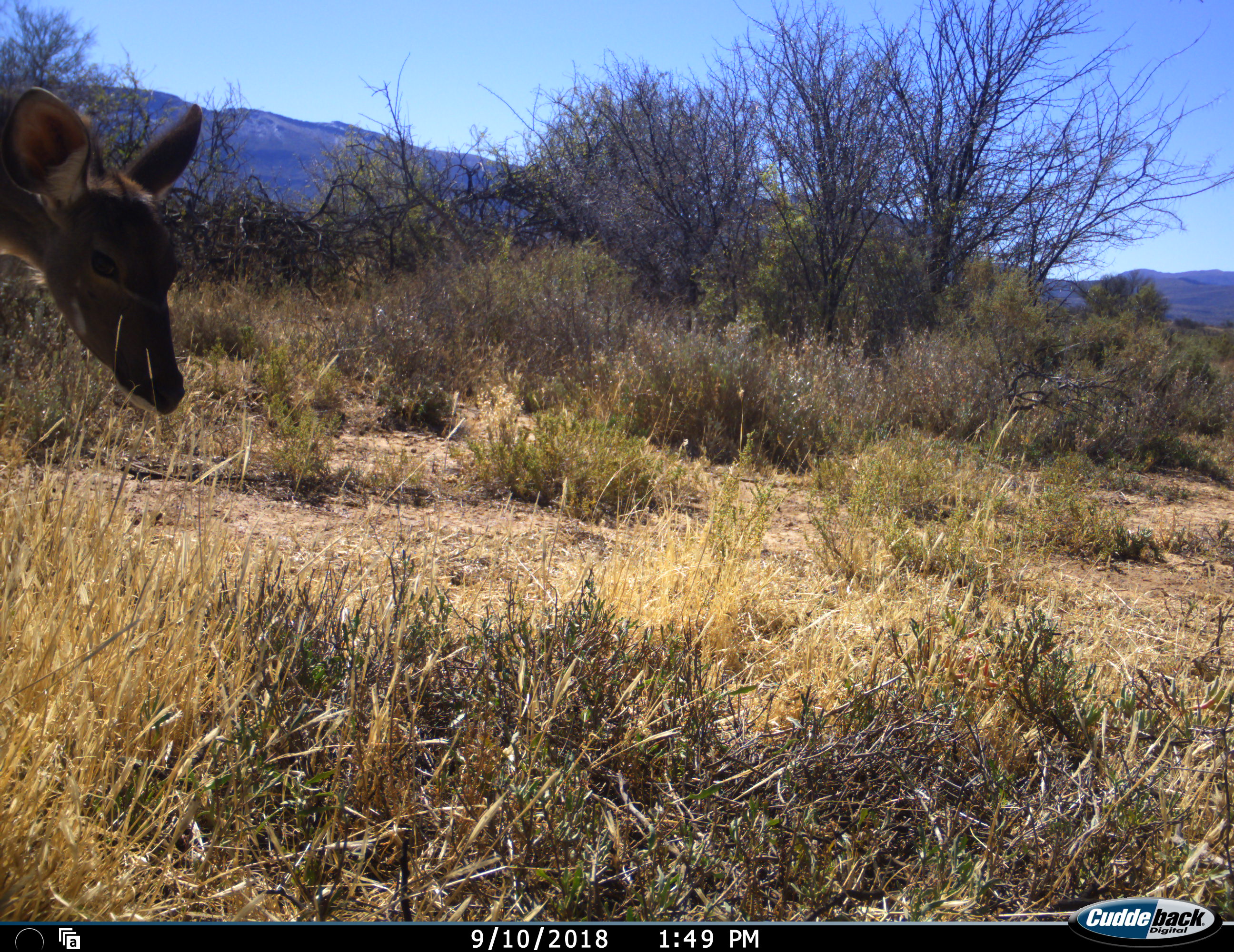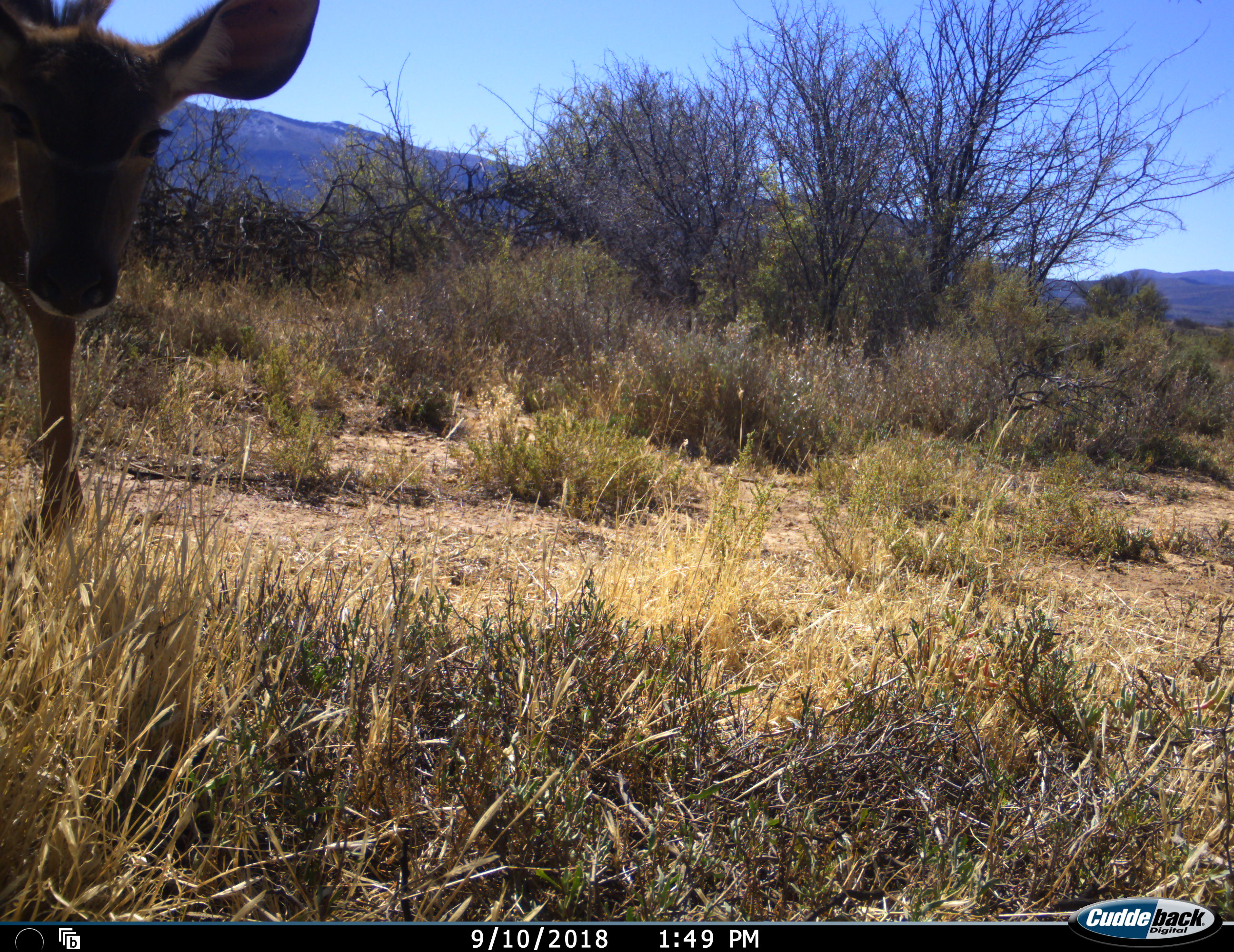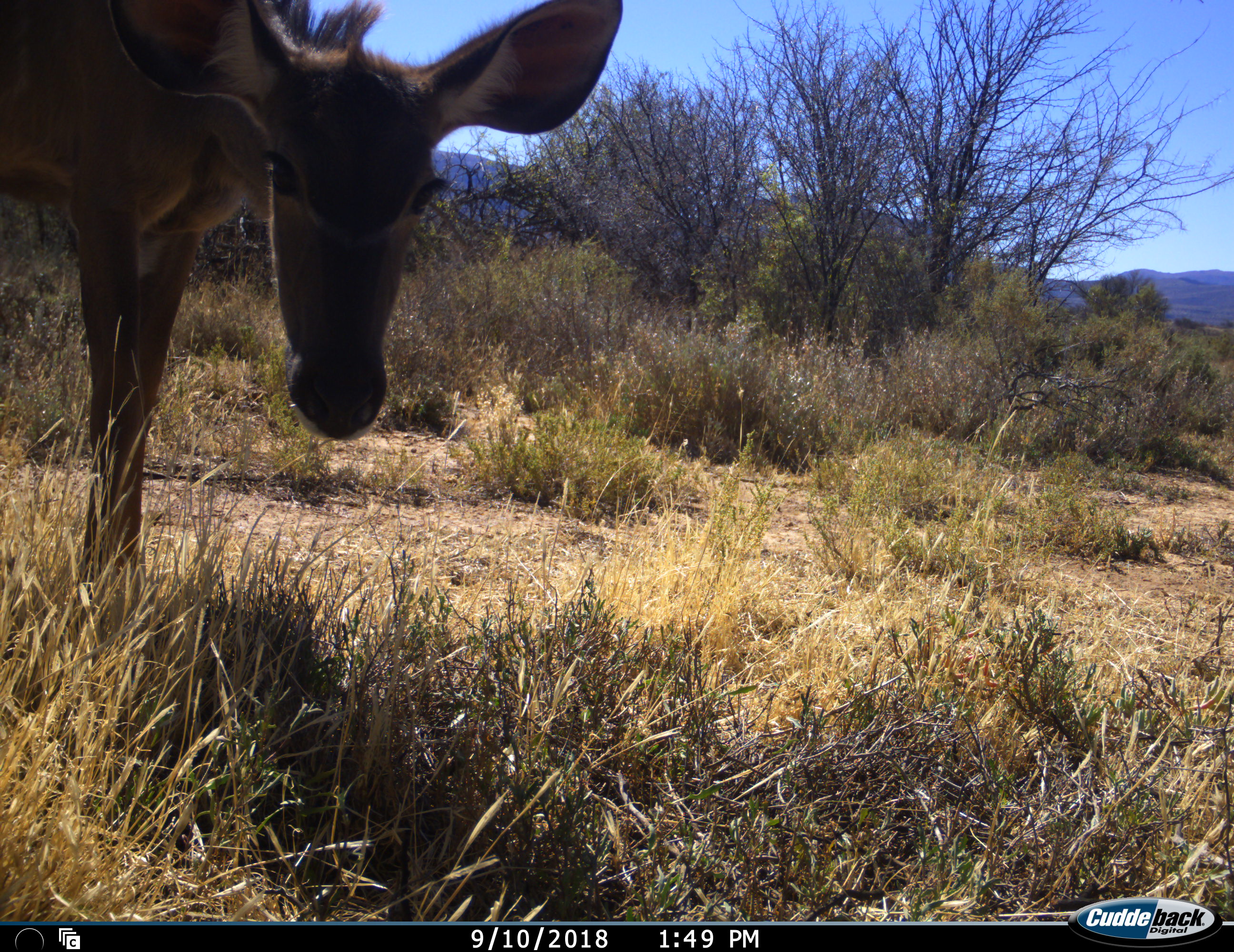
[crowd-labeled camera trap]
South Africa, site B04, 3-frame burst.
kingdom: Animalia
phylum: Chordata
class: Mammalia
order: Artiodactyla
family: Bovidae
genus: Tragelaphus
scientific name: Tragelaphus strepsiceros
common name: greater kudu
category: kudu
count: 1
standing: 50%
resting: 0%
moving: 50%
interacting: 0%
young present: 12%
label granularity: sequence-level